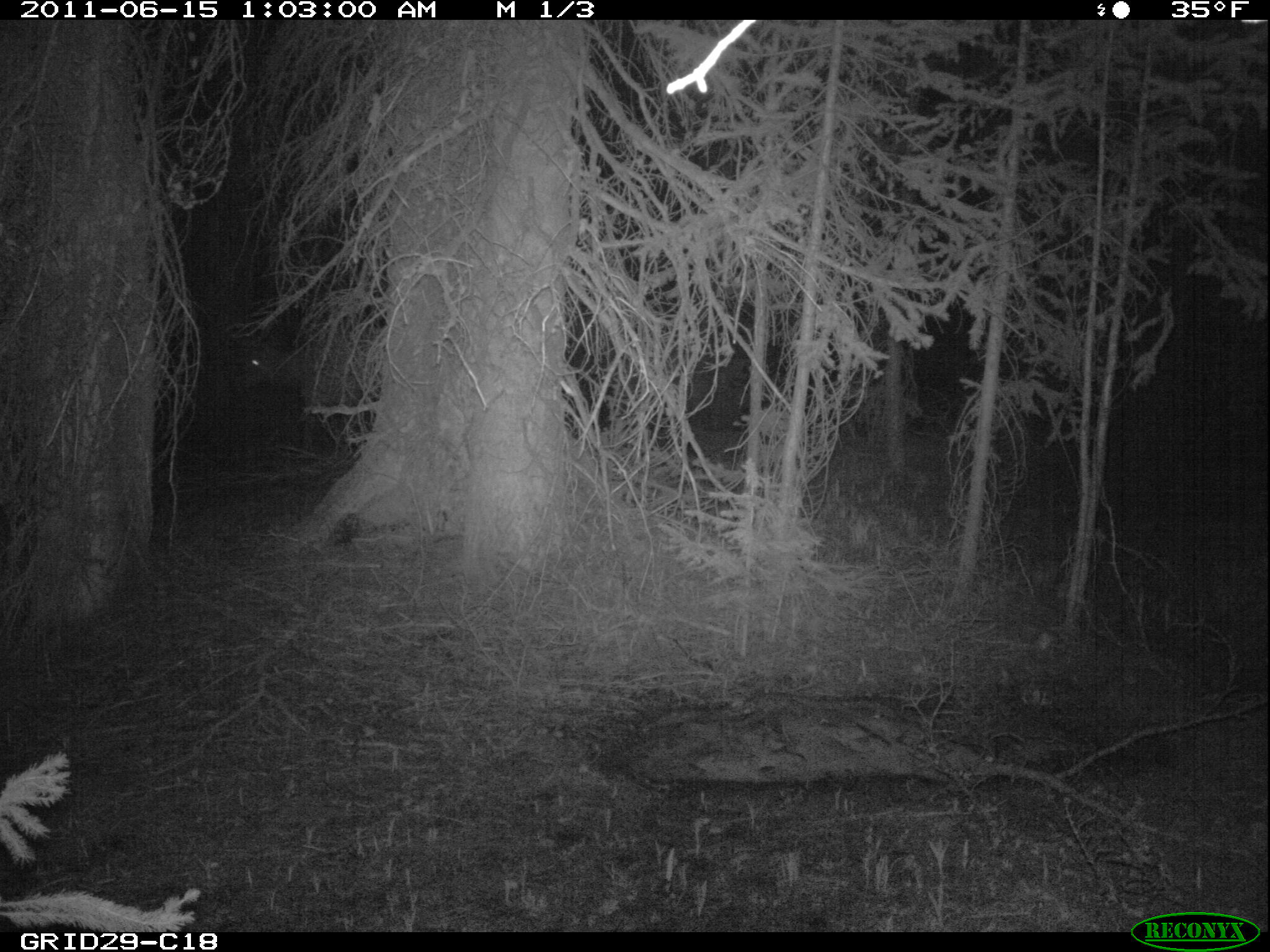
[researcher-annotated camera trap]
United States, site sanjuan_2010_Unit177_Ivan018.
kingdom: Animalia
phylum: Chordata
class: Mammalia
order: Artiodactyla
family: Cervidae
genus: Cervus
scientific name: Cervus elaphus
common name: red deer